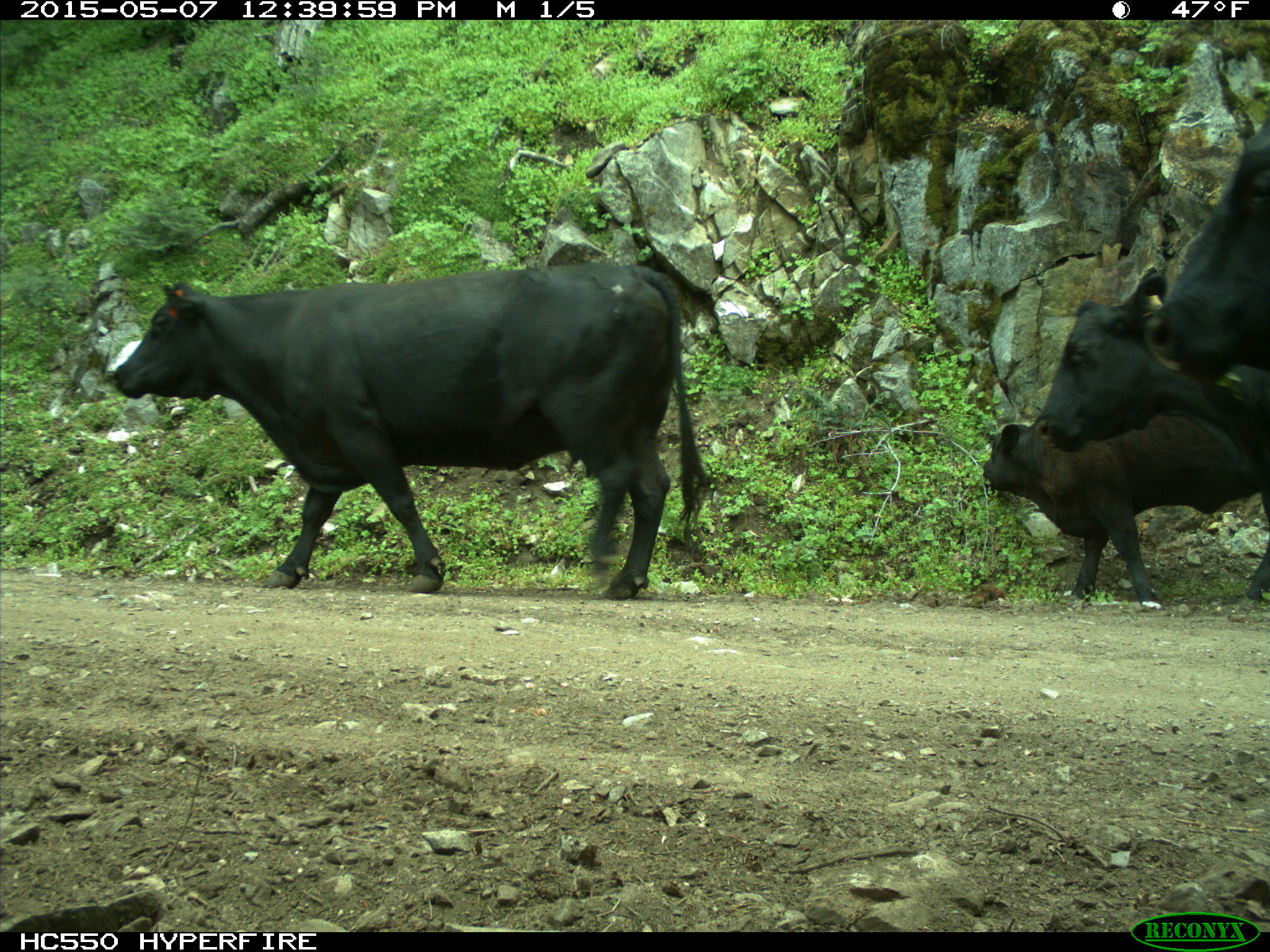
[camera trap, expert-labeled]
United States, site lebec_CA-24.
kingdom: Animalia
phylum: Chordata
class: Mammalia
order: Artiodactyla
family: Bovidae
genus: Bos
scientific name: Bos taurus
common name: domestic cow